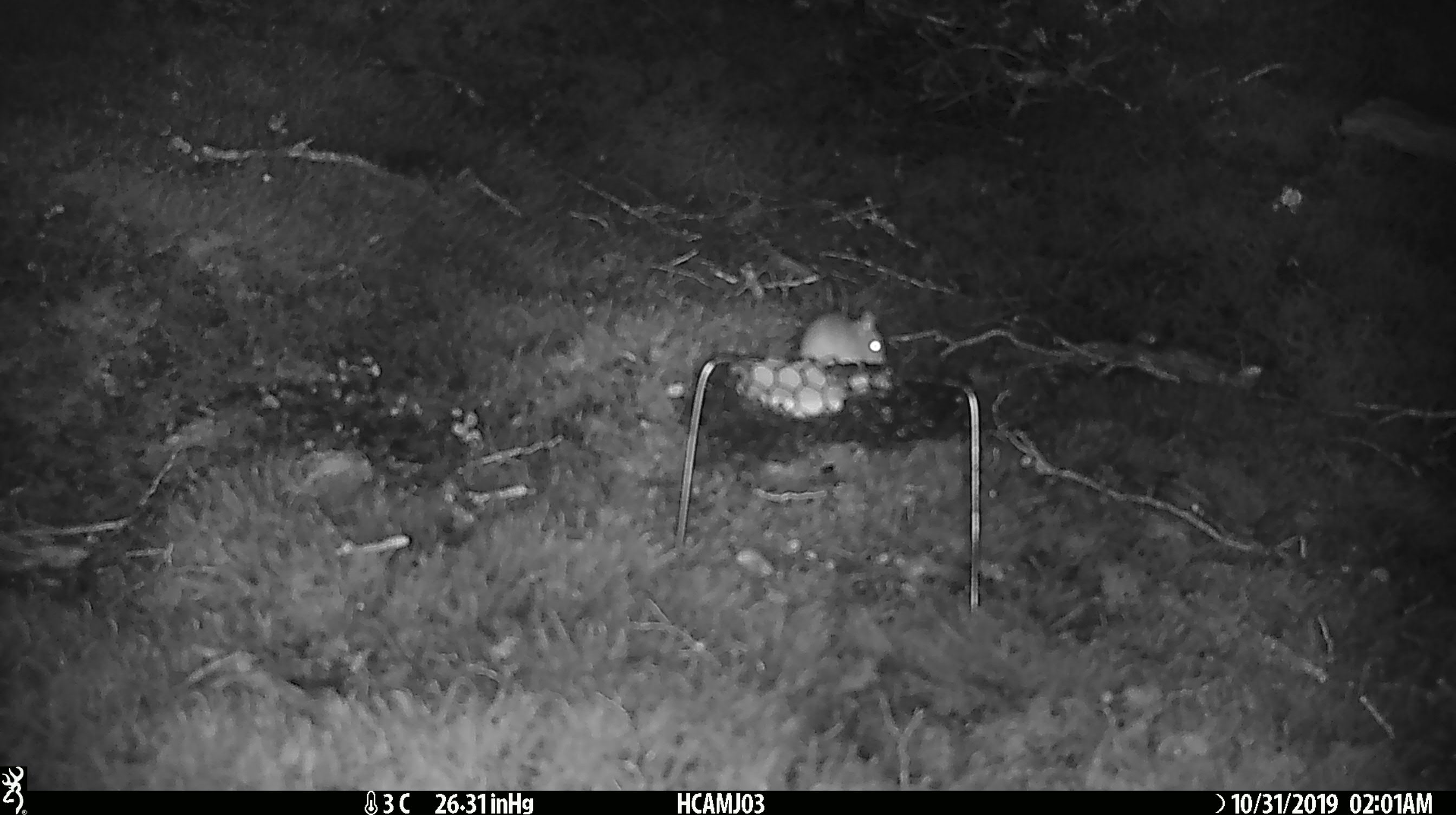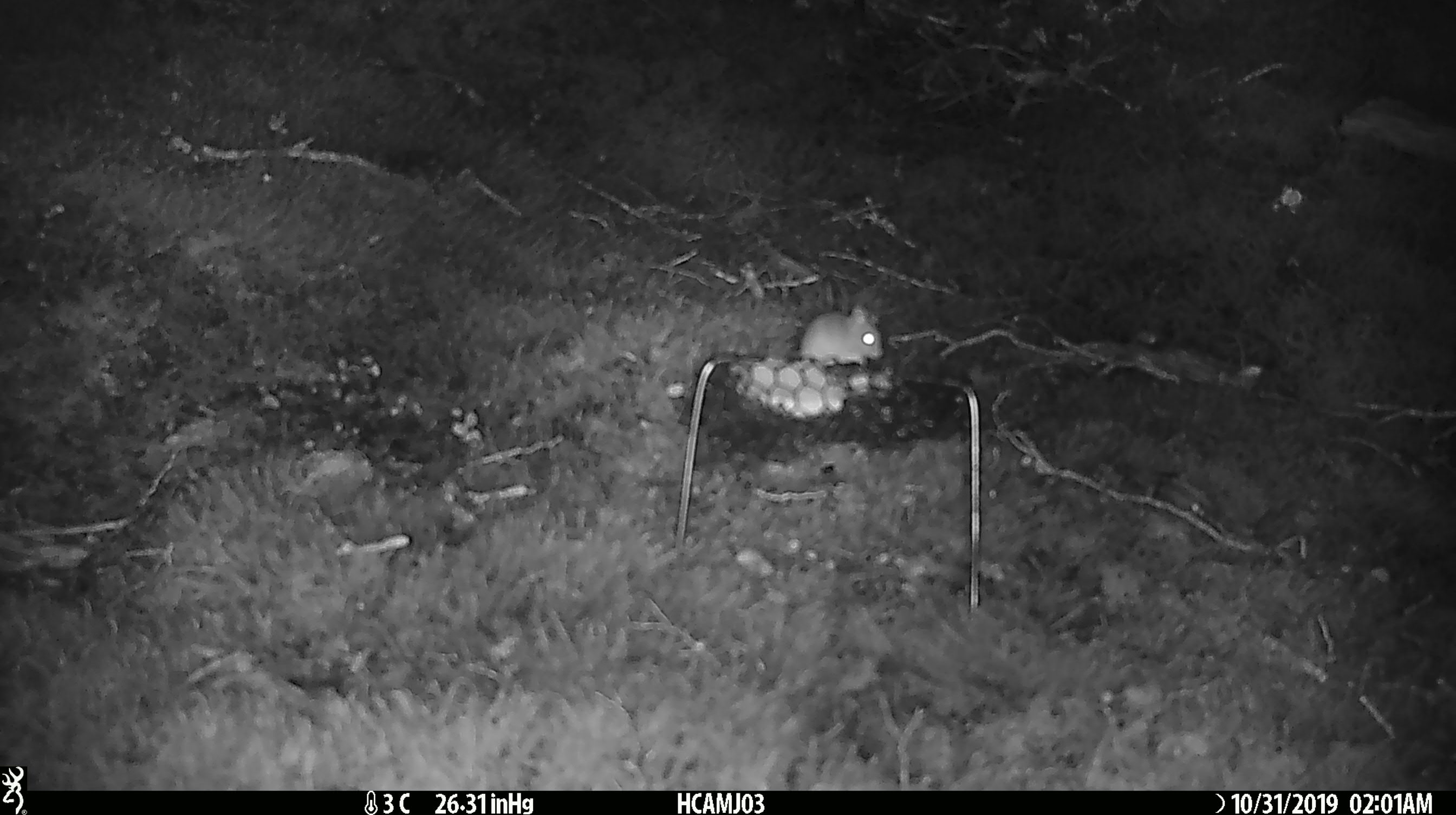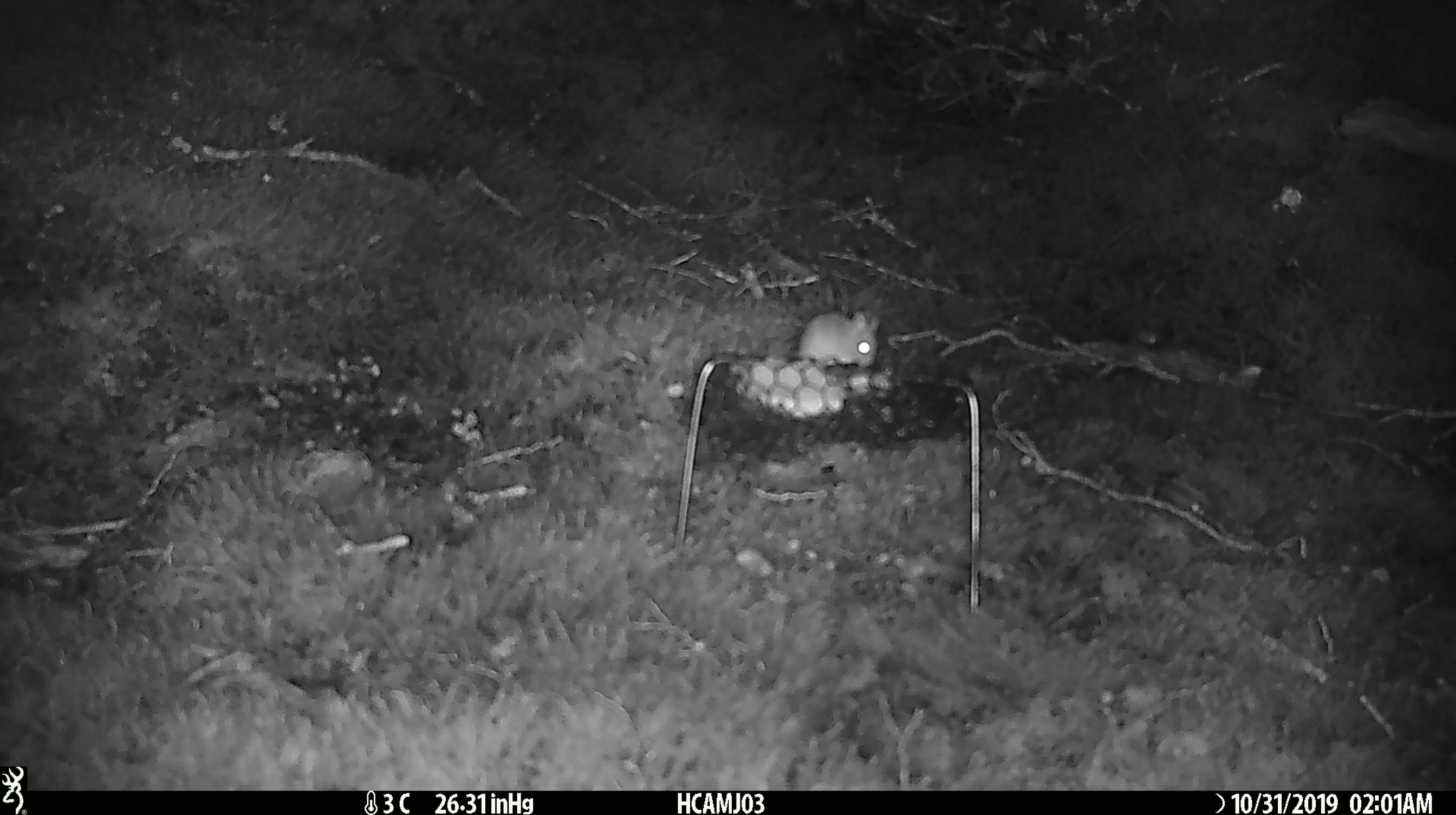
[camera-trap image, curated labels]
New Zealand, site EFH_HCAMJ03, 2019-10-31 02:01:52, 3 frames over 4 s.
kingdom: Animalia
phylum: Chordata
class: Mammalia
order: Rodentia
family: Muridae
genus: Mus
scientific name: Mus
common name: mouse